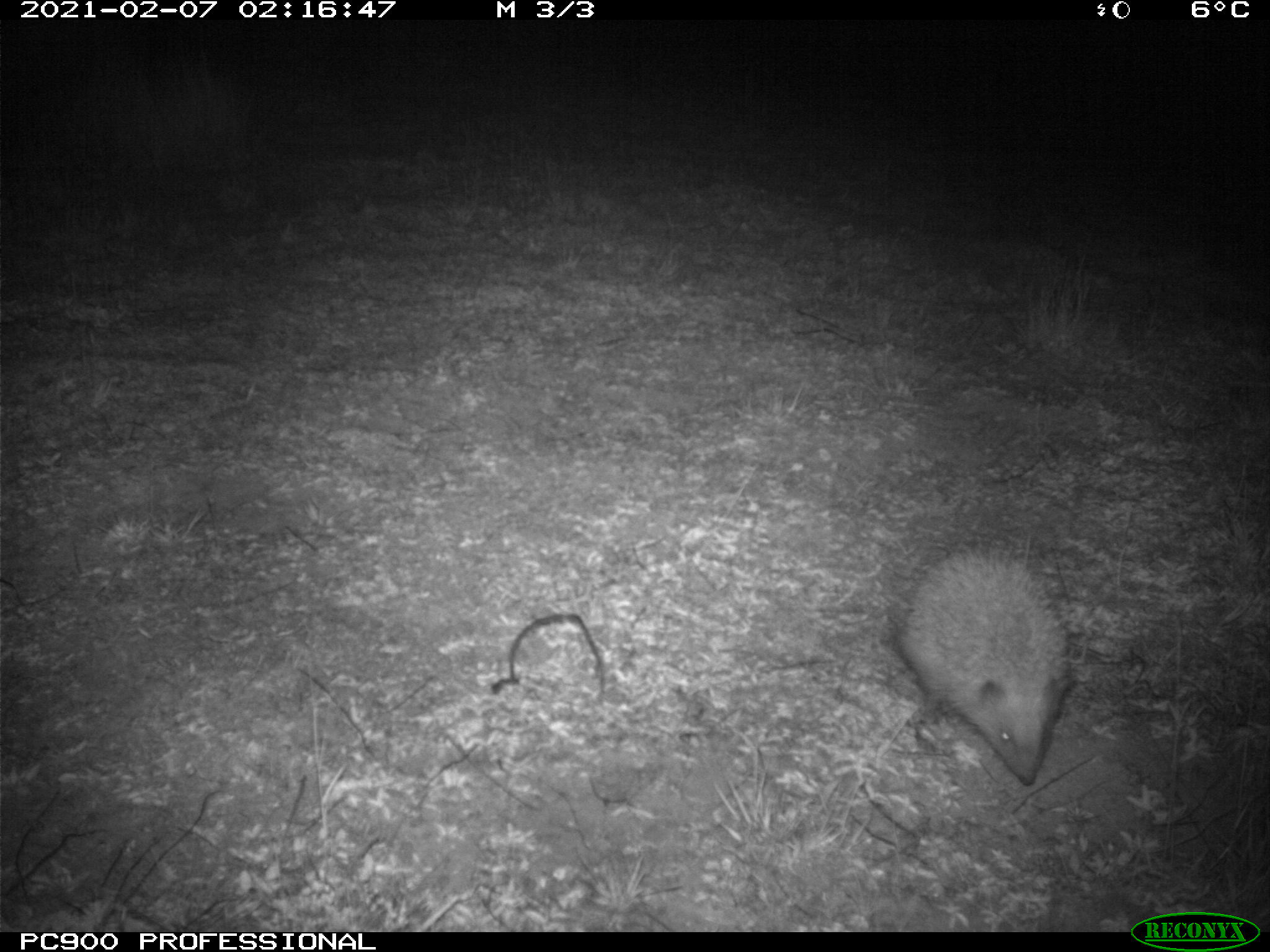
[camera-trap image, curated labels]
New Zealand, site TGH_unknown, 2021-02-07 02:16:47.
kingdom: Animalia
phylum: Chordata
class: Mammalia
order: Eulipotyphla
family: Erinaceidae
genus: Erinaceus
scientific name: Erinaceus europaeus europaeus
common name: european hedgehog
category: hedgehog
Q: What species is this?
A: Hedgehog (european hedgehog) (Erinaceus europaeus europaeus).